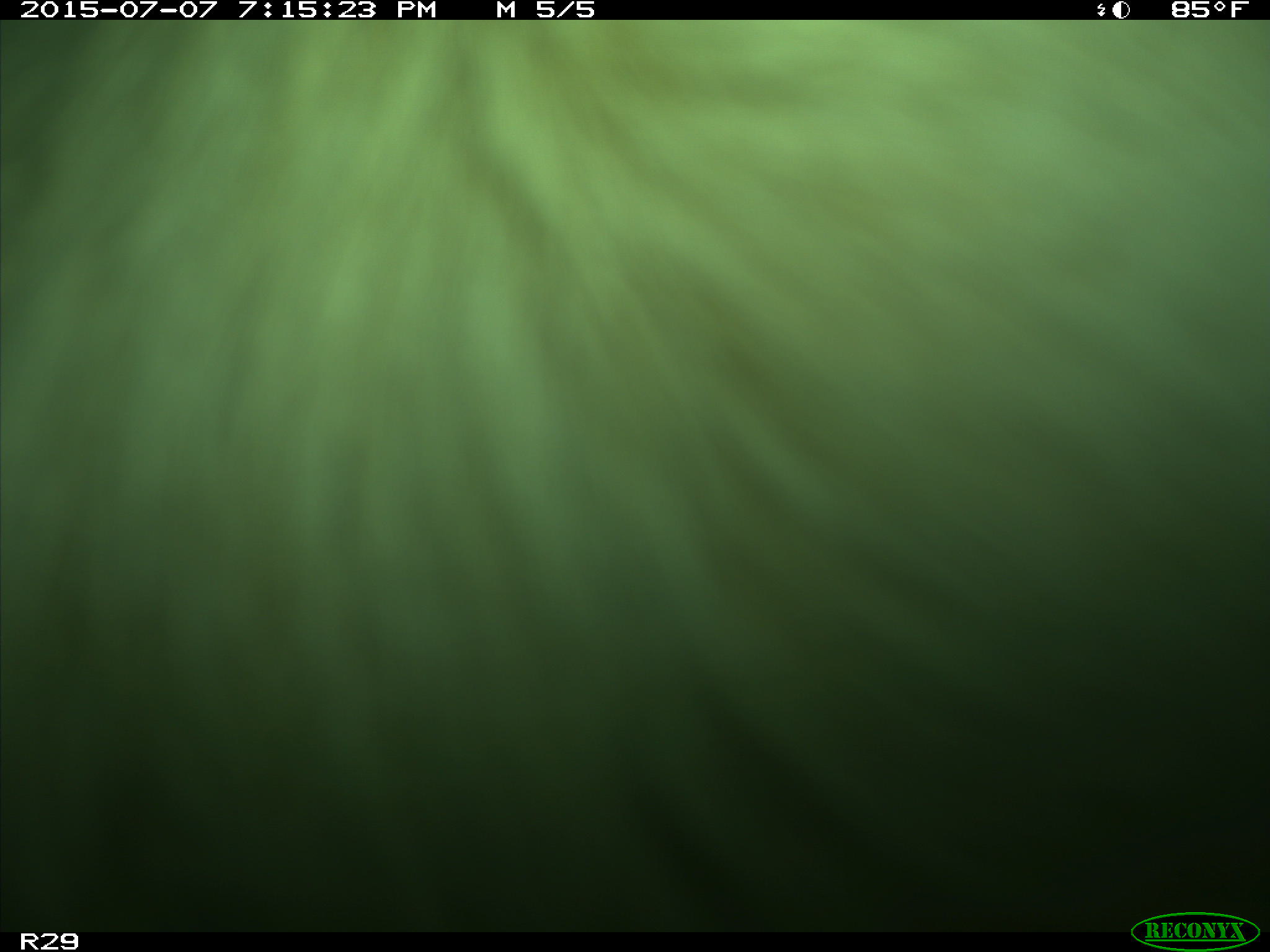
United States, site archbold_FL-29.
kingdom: Animalia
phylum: Chordata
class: Mammalia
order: Artiodactyla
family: Bovidae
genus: Bos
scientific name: Bos taurus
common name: domestic cow